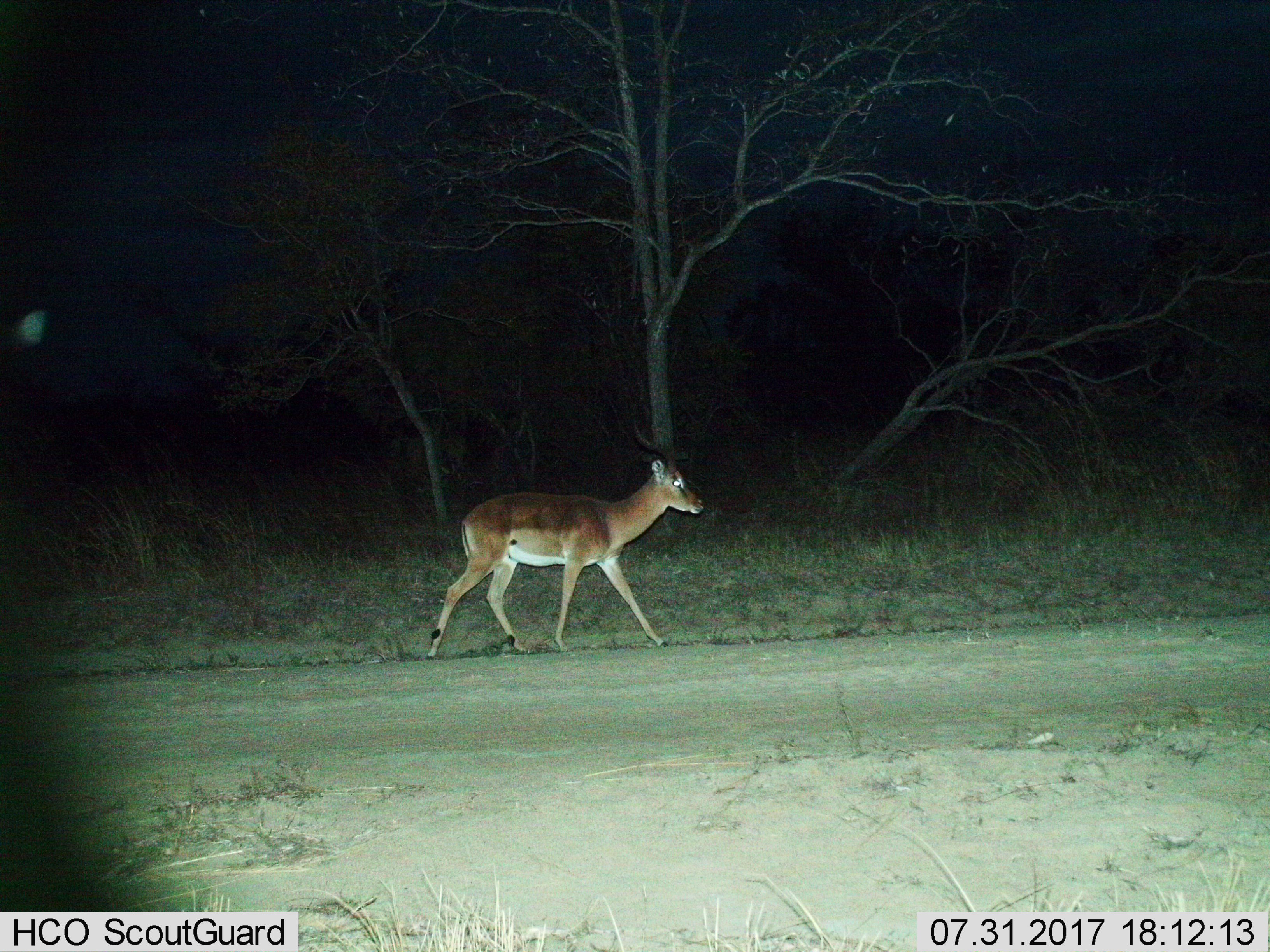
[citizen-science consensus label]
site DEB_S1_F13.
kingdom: Animalia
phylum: Chordata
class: Mammalia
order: Artiodactyla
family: Bovidae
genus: Aepyceros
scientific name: Aepyceros melampus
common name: impala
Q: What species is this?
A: Impala (Aepyceros melampus).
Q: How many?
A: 1.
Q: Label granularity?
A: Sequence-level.